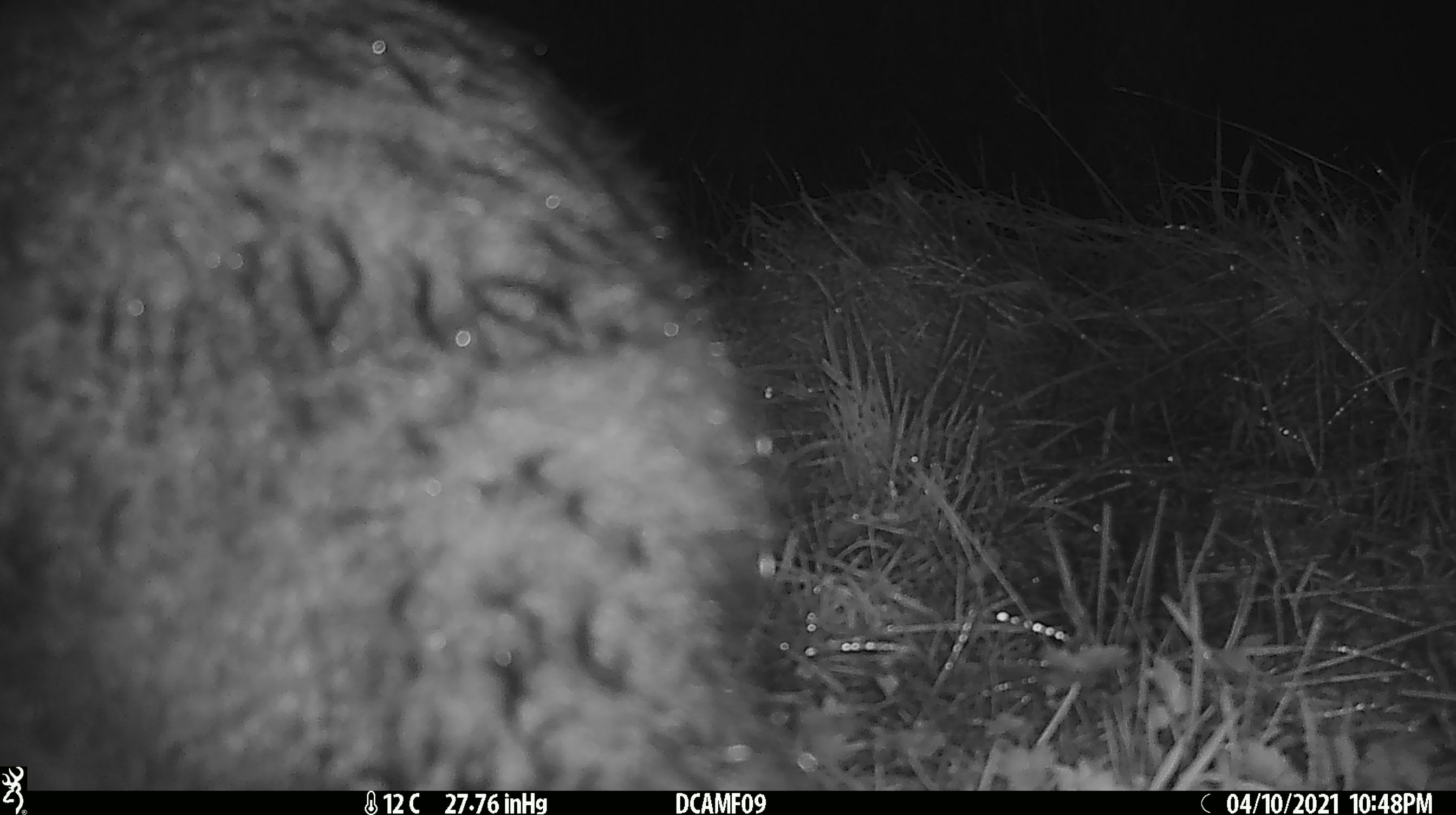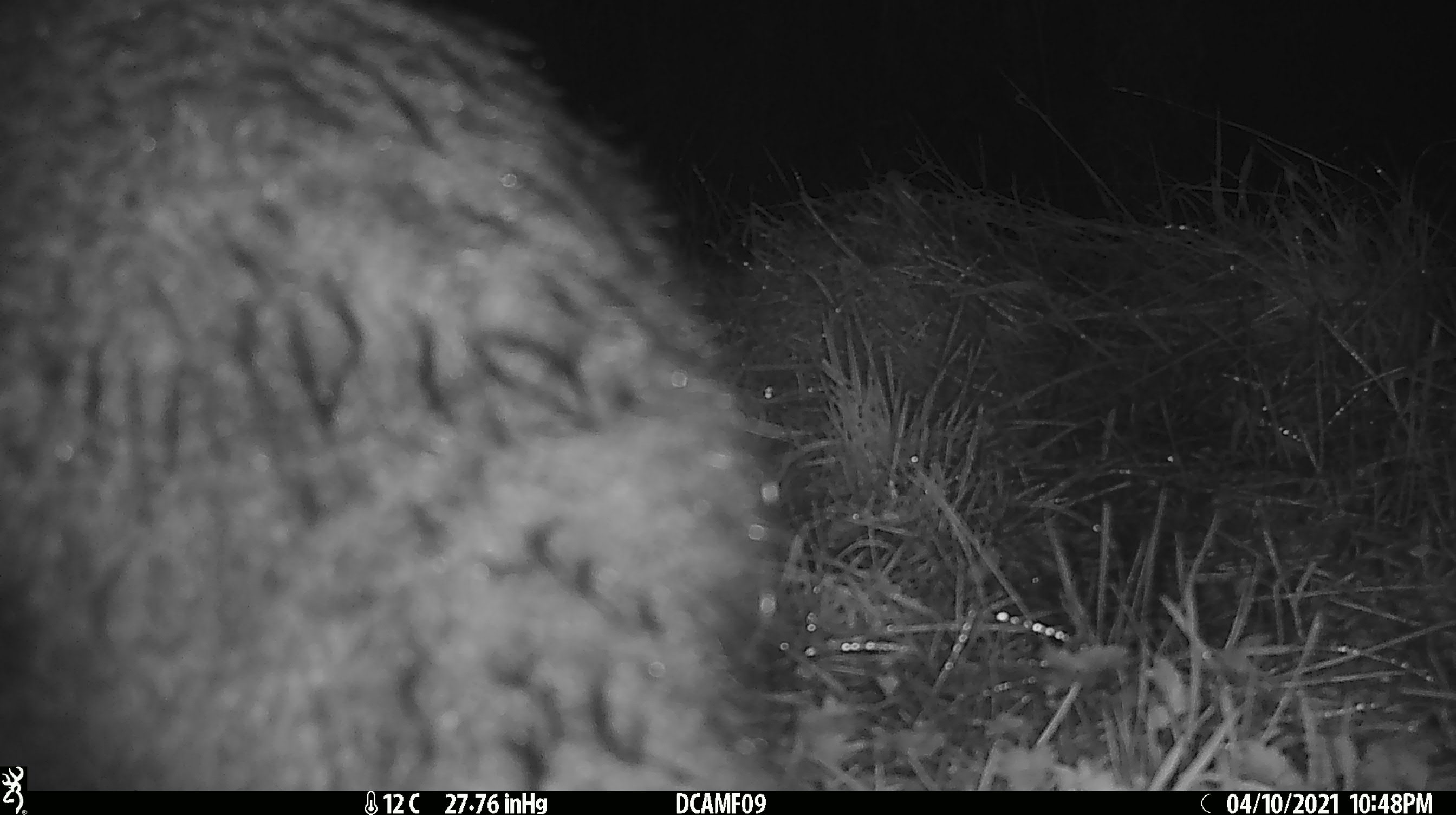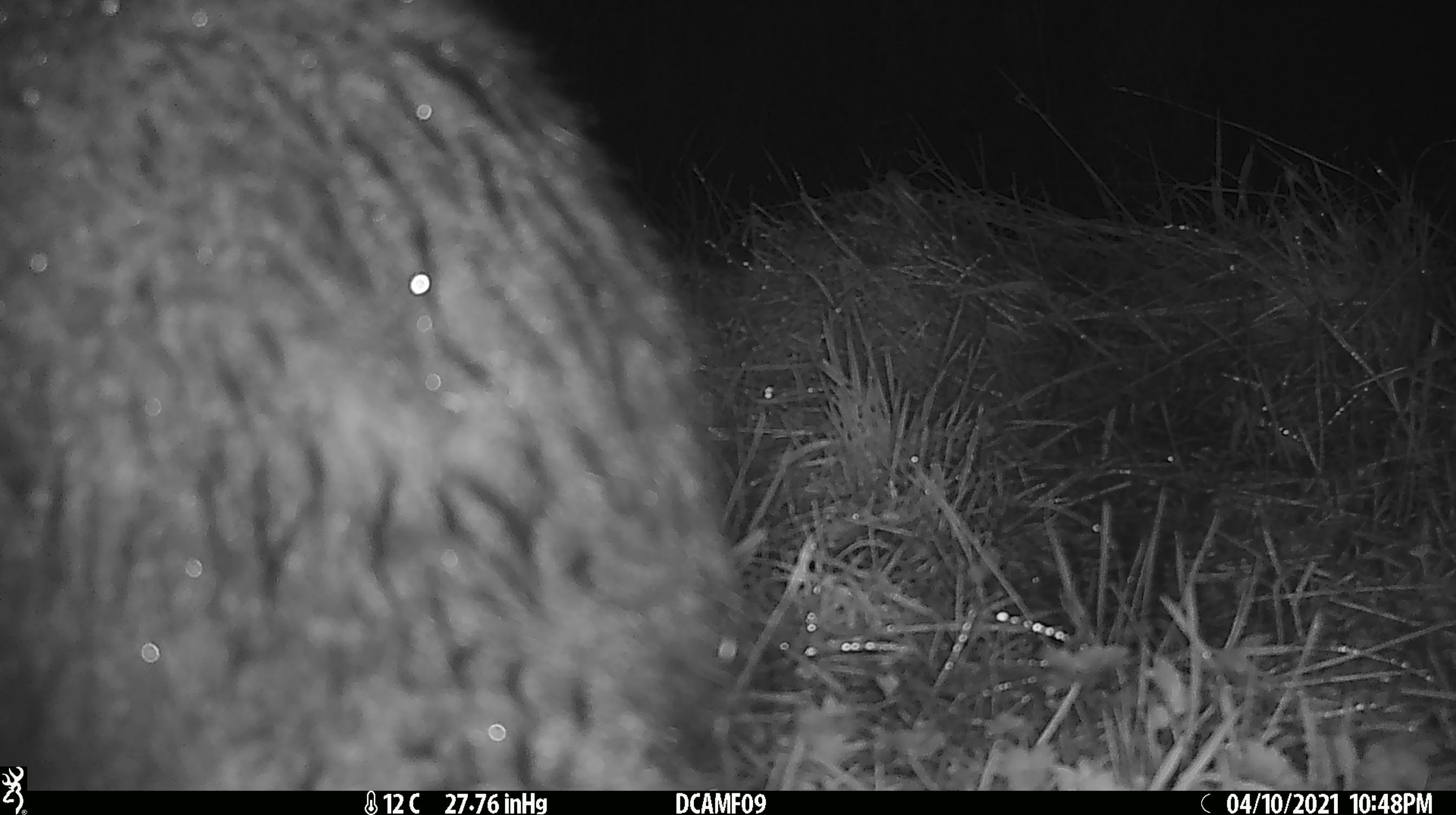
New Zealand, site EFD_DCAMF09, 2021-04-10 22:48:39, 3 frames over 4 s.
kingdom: Animalia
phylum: Chordata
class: Mammalia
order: Diprotodontia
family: Phalangeridae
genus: Trichosurus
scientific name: Trichosurus vulpecula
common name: common brushtail possum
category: possum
Possum (common brushtail possum) (Trichosurus vulpecula).